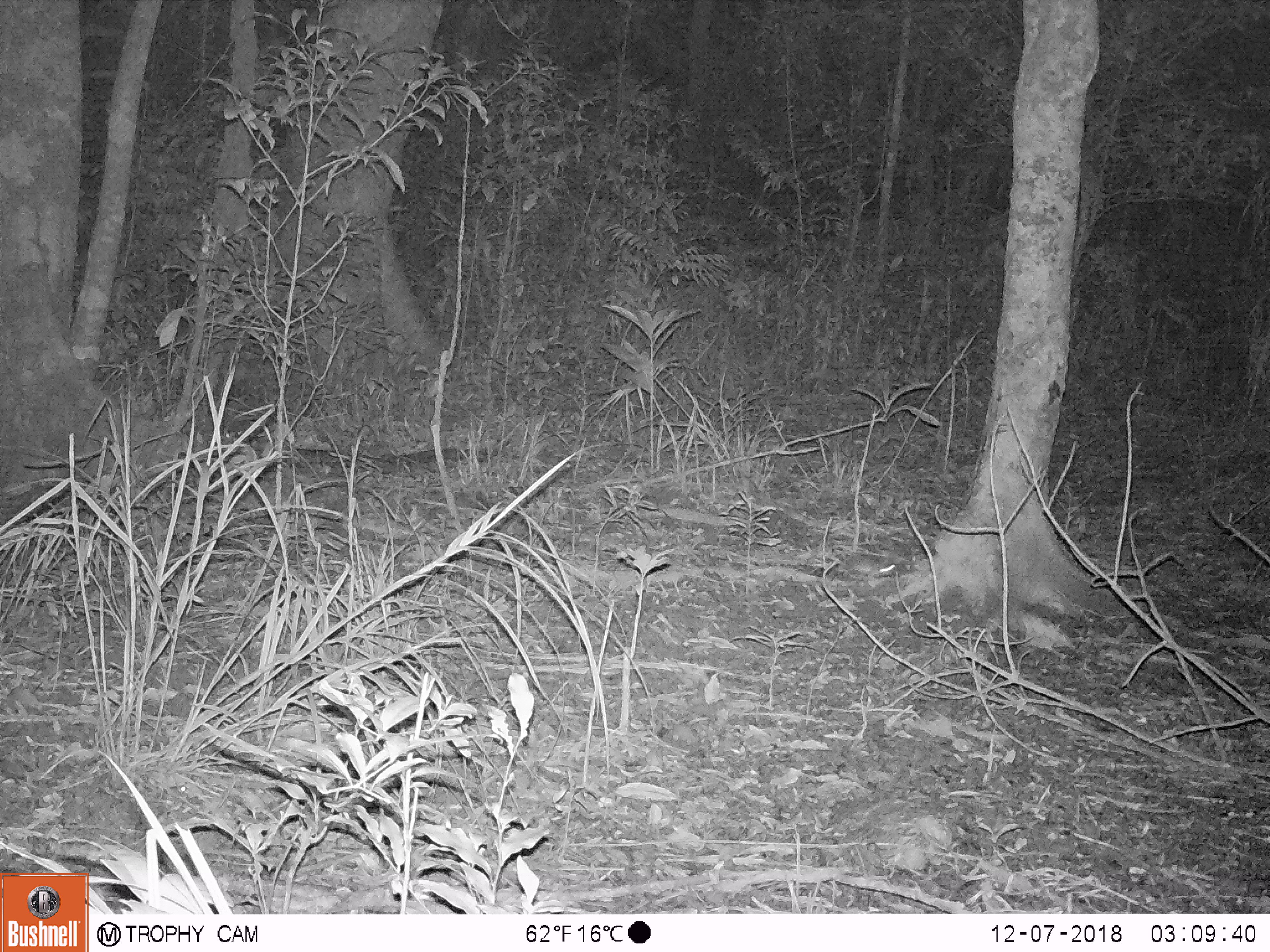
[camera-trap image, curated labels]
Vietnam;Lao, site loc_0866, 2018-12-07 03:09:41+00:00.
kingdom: Animalia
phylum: Chordata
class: Mammalia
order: Rodentia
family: Muridae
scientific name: Muridae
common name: old-world mice and rats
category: unidentified murid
Unidentified murid (old-world mice and rats) (Muridae). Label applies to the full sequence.